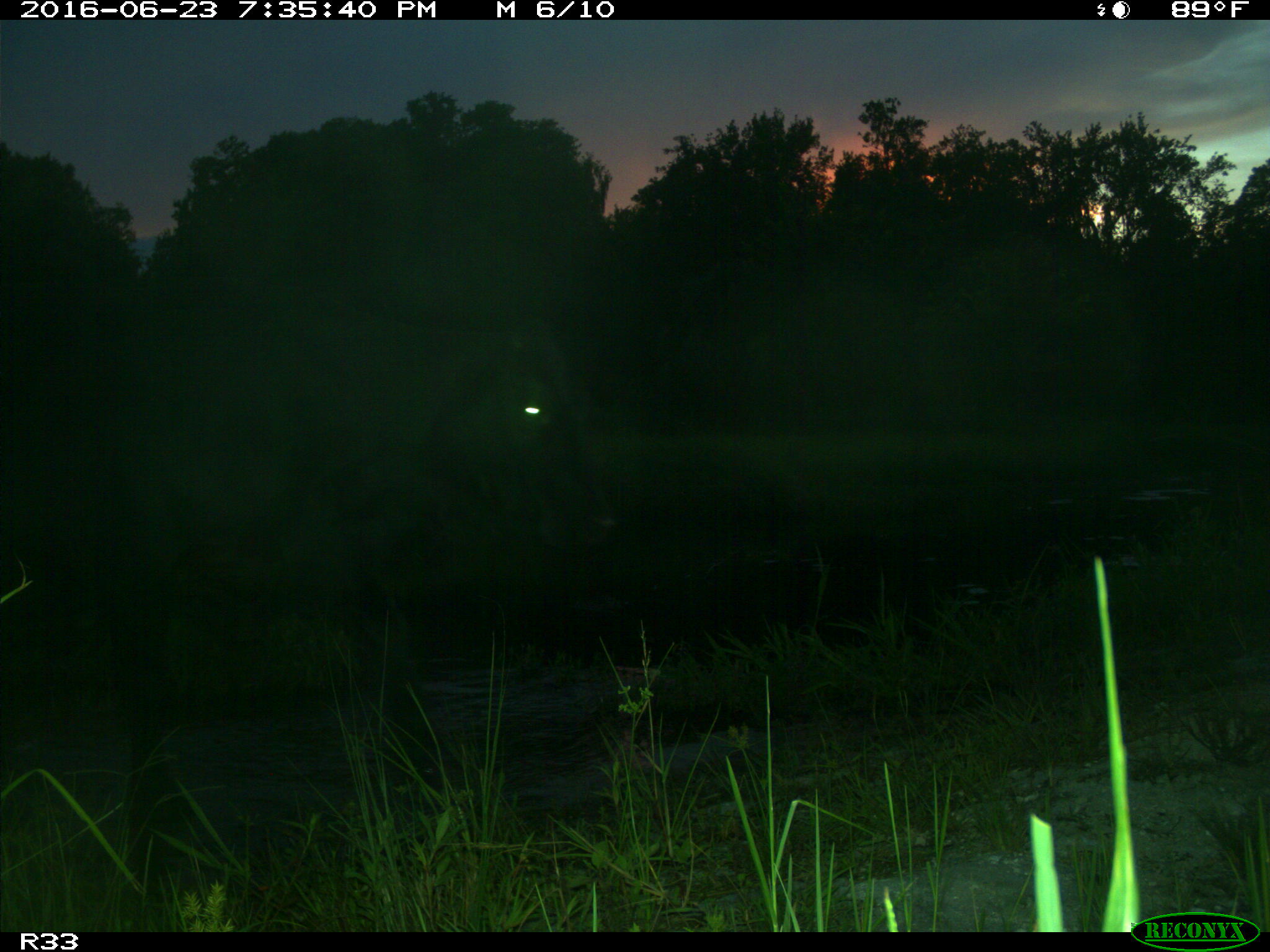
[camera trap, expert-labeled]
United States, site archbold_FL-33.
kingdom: Animalia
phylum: Chordata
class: Mammalia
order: Artiodactyla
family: Bovidae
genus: Bos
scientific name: Bos taurus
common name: domestic cow